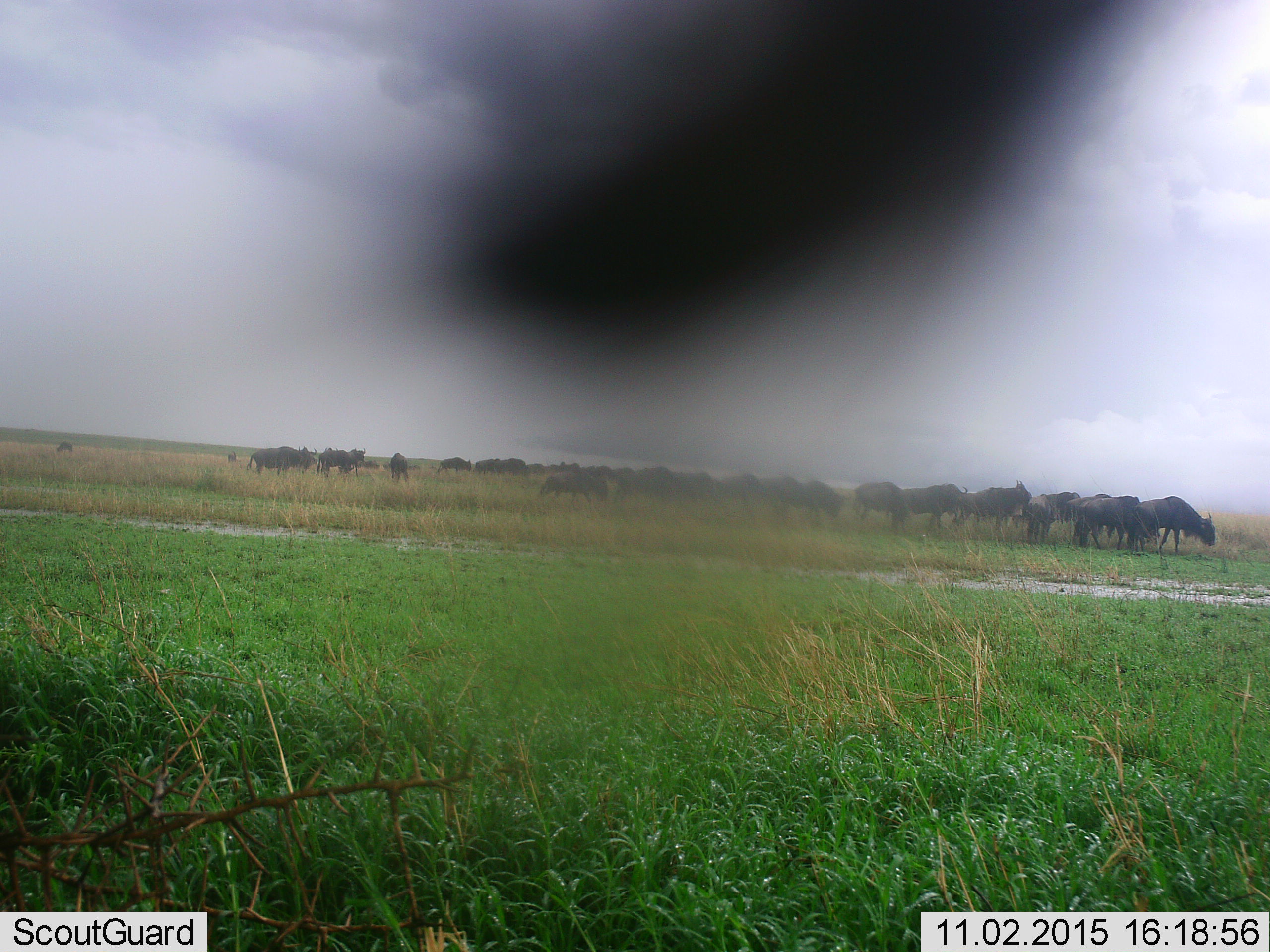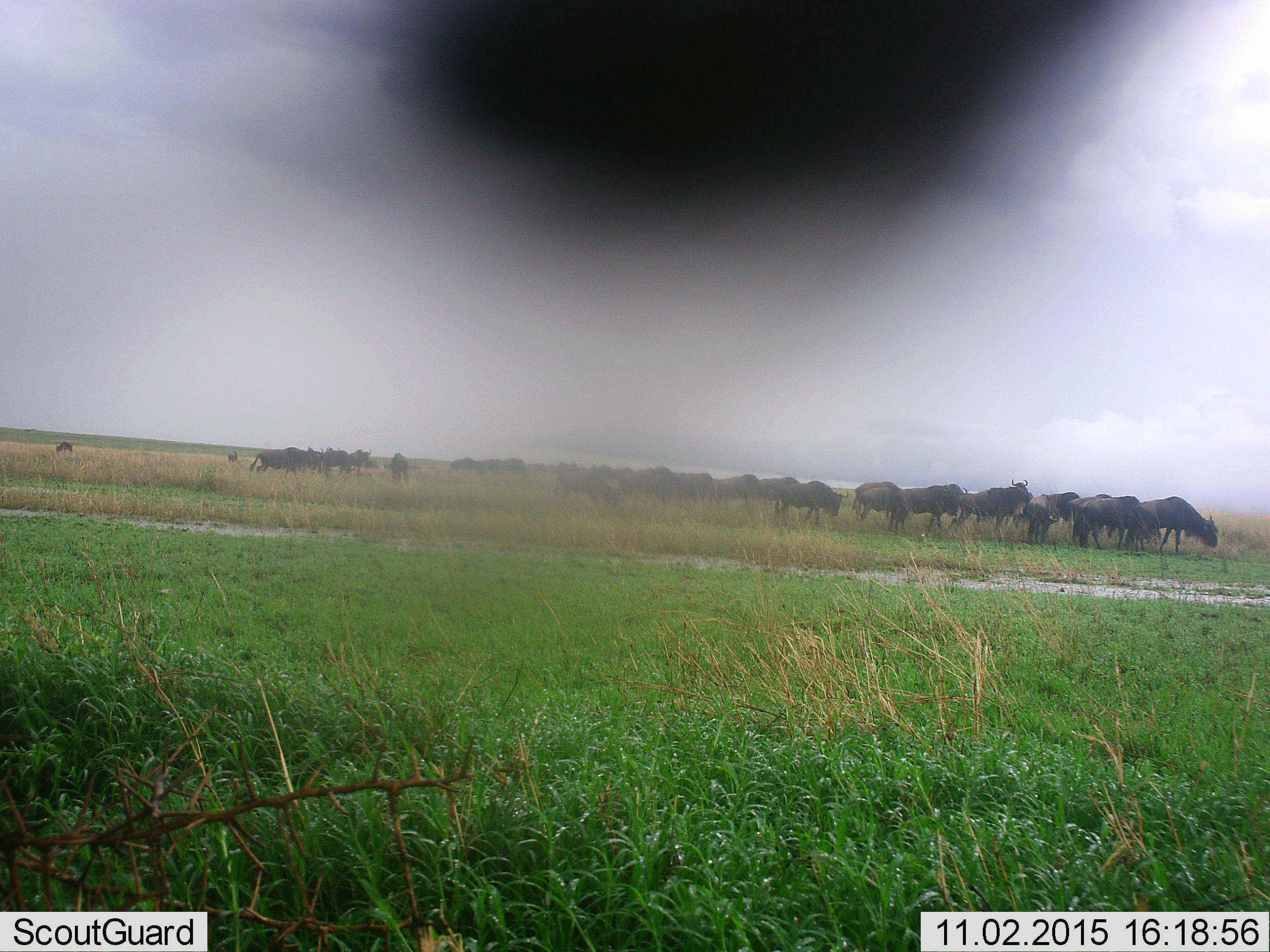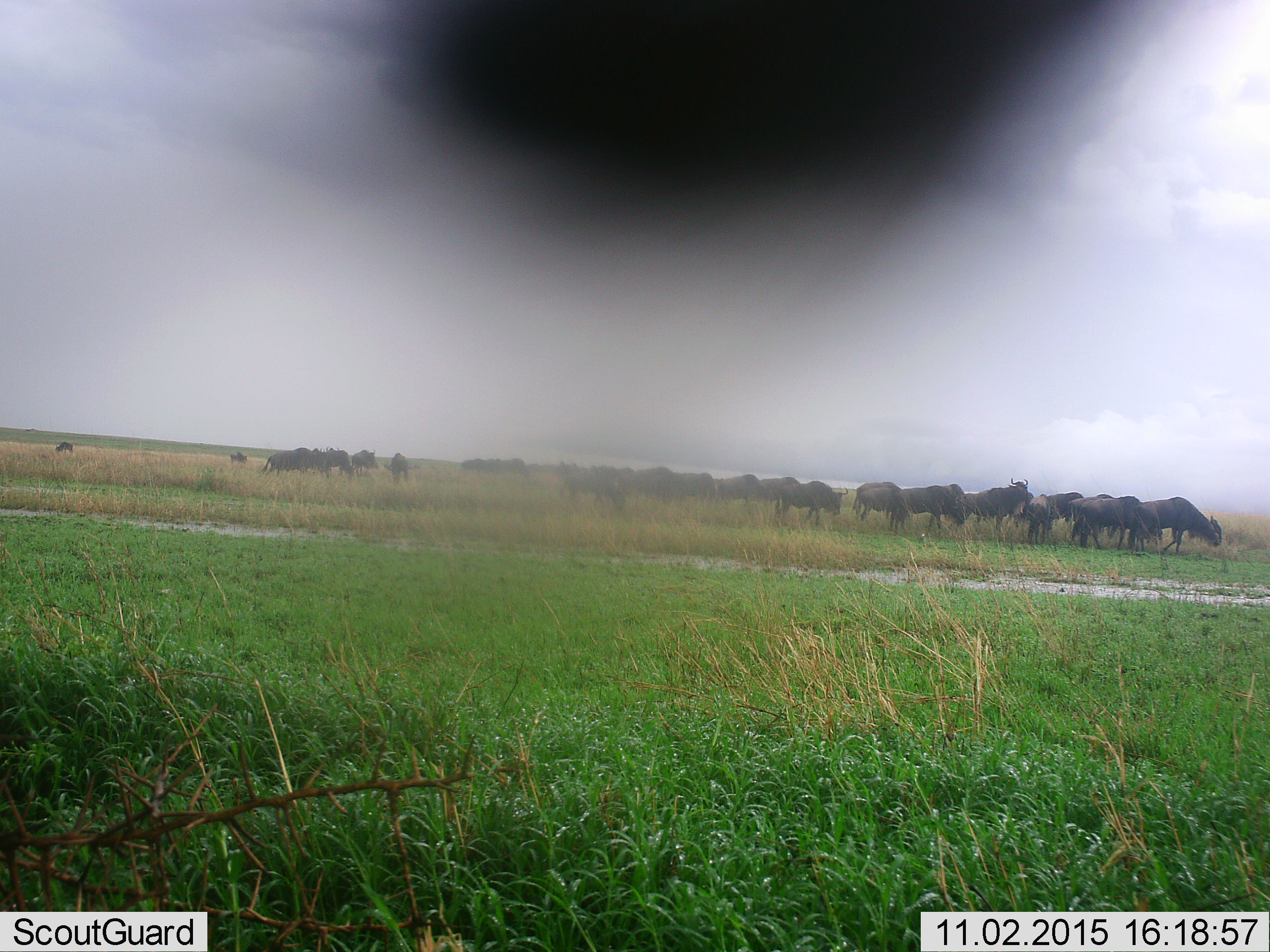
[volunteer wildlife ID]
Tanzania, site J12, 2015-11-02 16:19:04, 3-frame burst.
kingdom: Animalia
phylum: Chordata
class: Mammalia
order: Artiodactyla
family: Bovidae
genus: Connochaetes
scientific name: Connochaetes taurinus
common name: blue wildebeest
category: wildebeest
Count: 11-50.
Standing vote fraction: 80%.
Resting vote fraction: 0%.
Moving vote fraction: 40%.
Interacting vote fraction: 0%.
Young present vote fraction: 0%.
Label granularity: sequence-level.